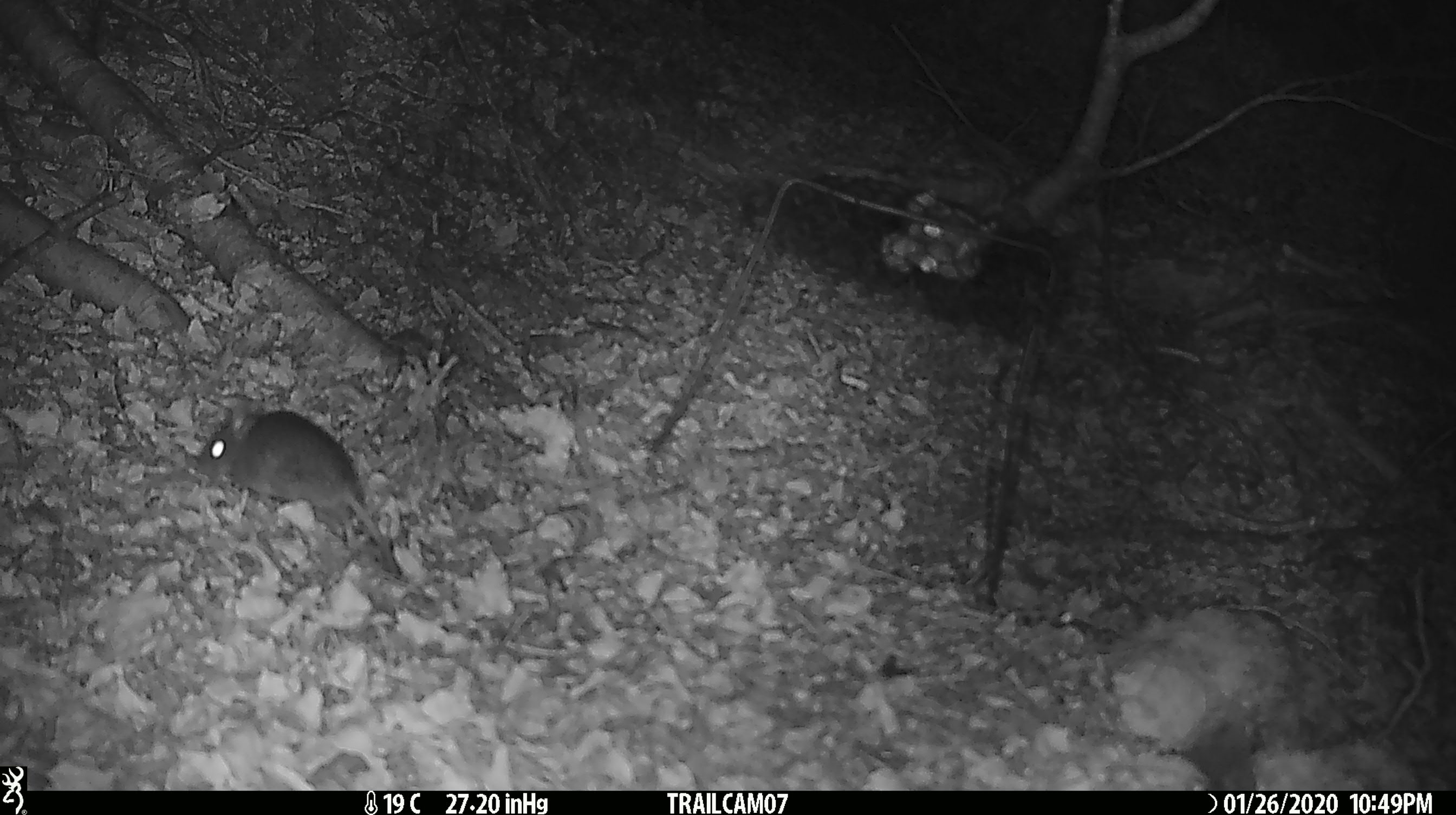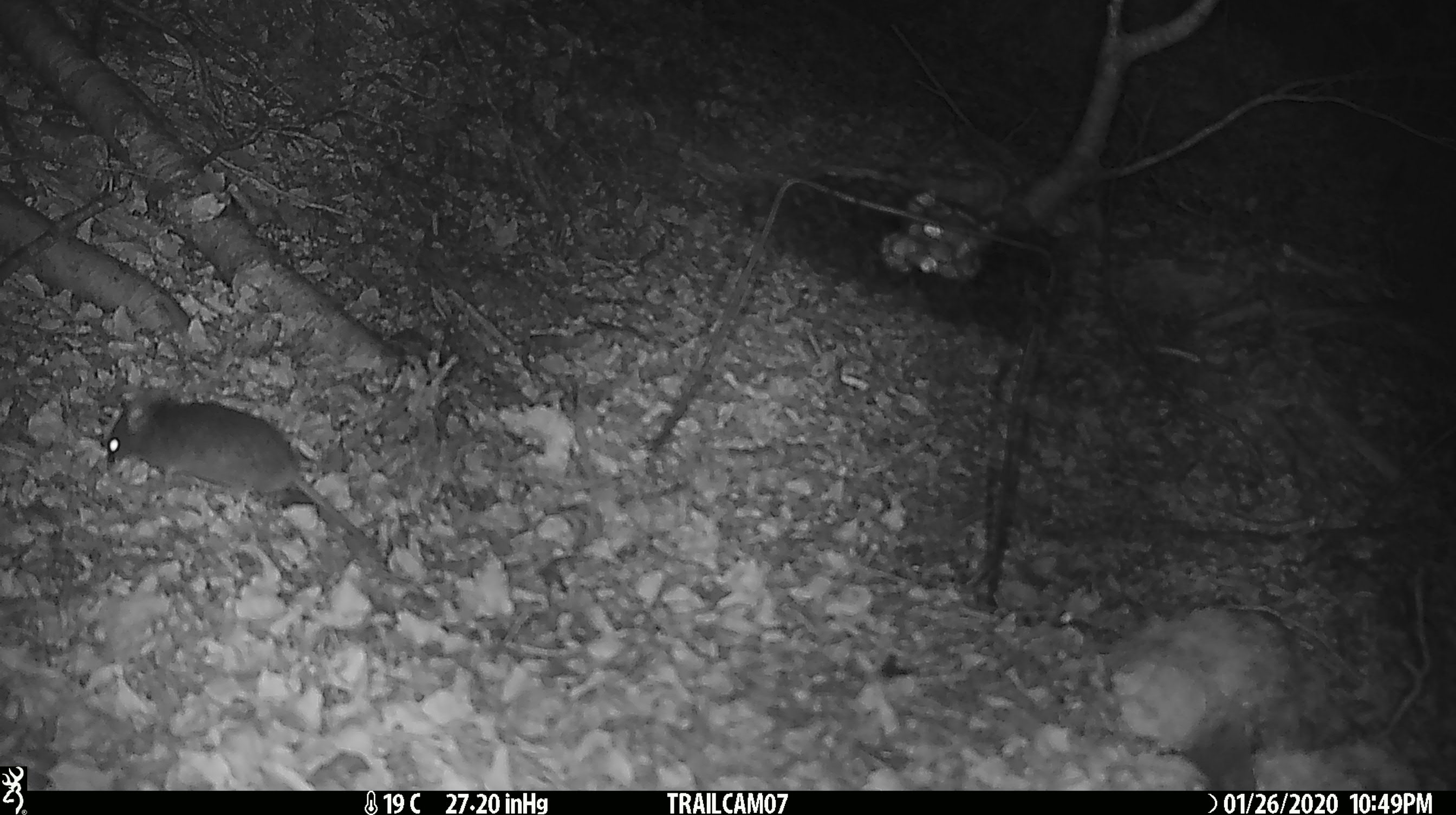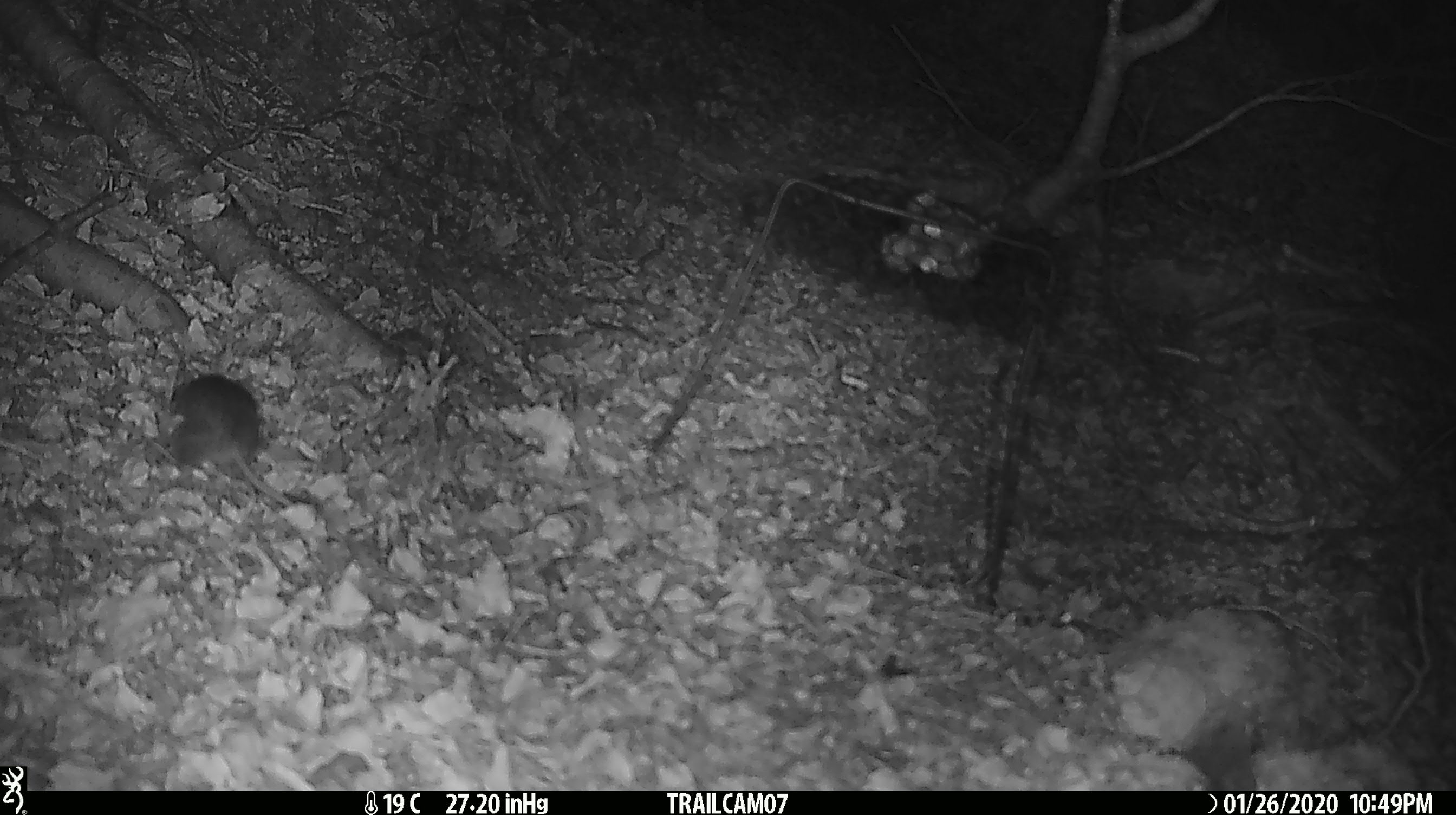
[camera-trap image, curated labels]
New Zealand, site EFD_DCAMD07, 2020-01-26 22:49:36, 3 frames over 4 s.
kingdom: Animalia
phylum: Chordata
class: Mammalia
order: Rodentia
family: Muridae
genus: Mus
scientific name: Mus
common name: mouse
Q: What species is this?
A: Mouse (Mus).